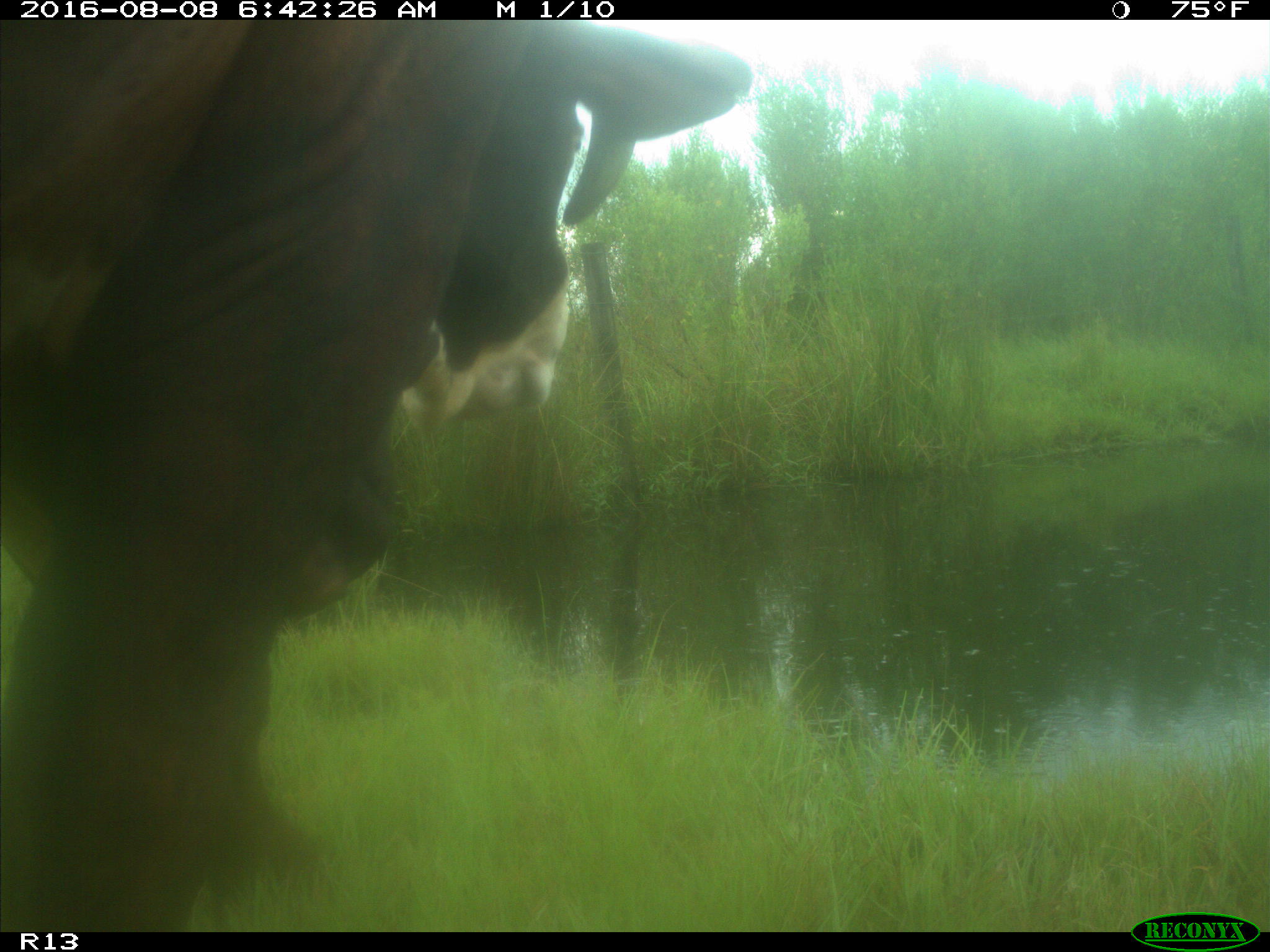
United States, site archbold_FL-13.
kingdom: Animalia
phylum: Chordata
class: Mammalia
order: Artiodactyla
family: Bovidae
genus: Bos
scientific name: Bos taurus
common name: domestic cow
Bos taurus (domestic cow).